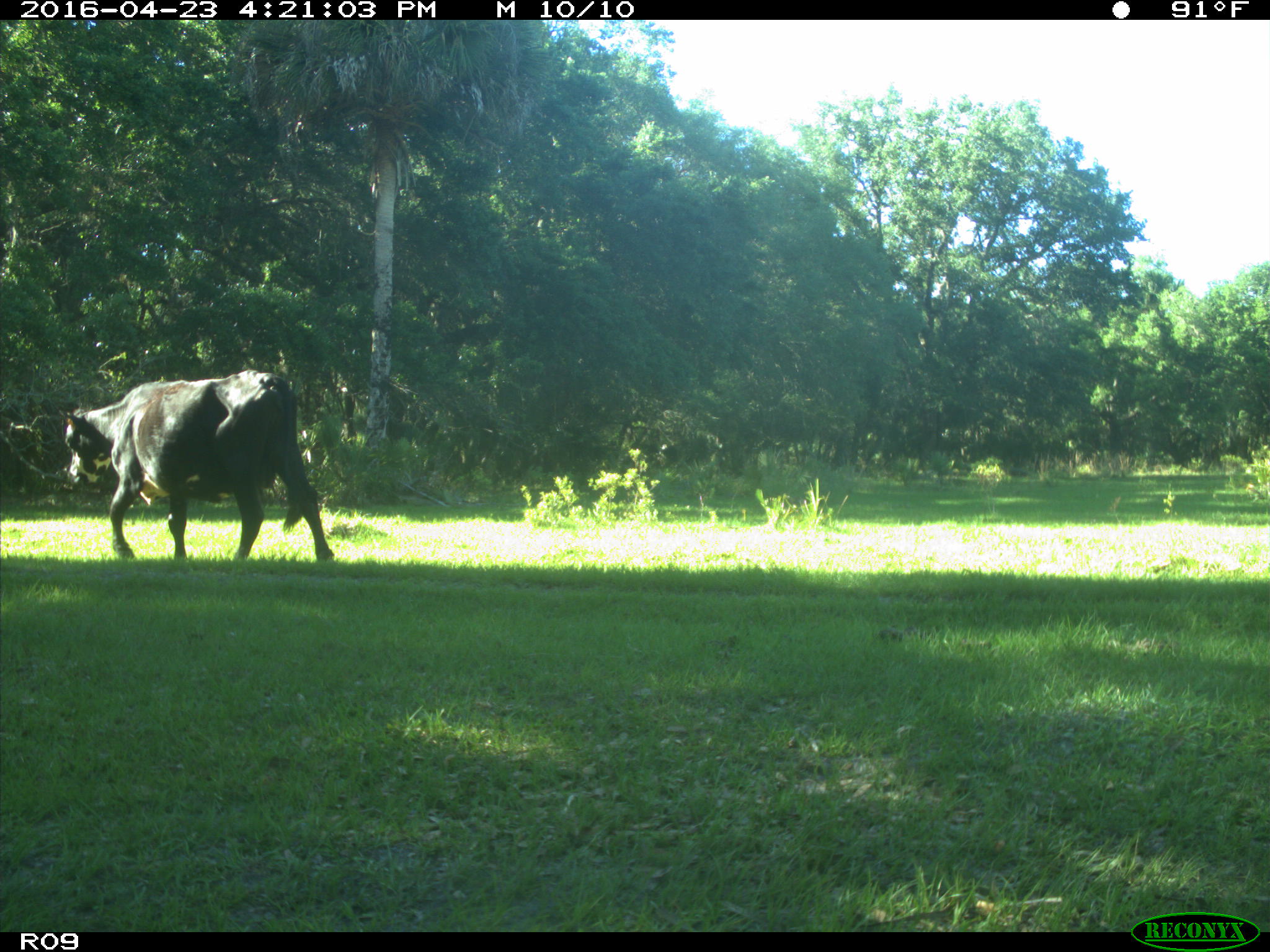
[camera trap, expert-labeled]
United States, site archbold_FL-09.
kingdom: Animalia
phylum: Chordata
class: Mammalia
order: Artiodactyla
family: Bovidae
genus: Bos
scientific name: Bos taurus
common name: domestic cow